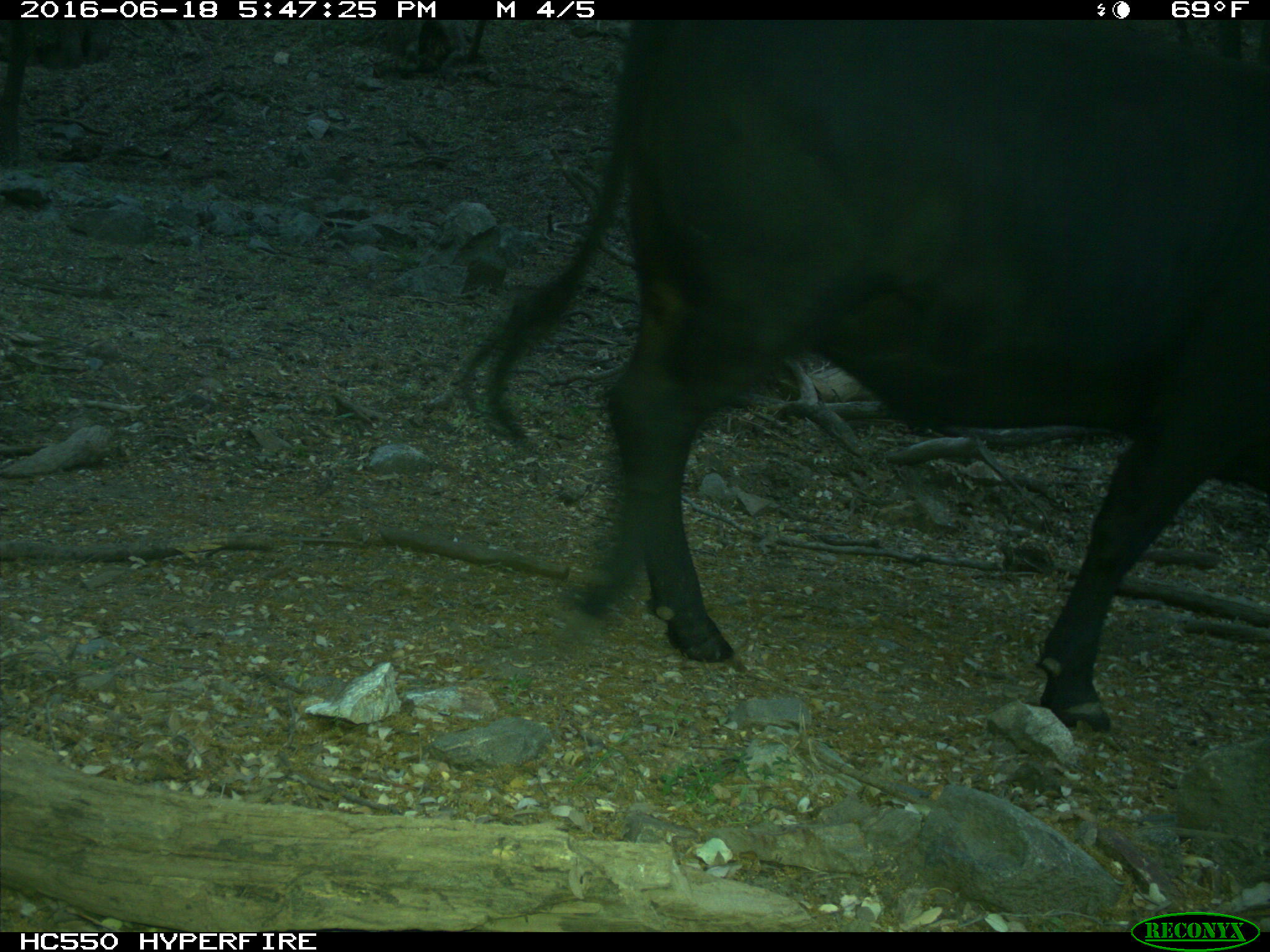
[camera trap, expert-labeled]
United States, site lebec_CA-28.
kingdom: Animalia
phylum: Chordata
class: Mammalia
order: Artiodactyla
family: Bovidae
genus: Bos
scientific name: Bos taurus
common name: domestic cow